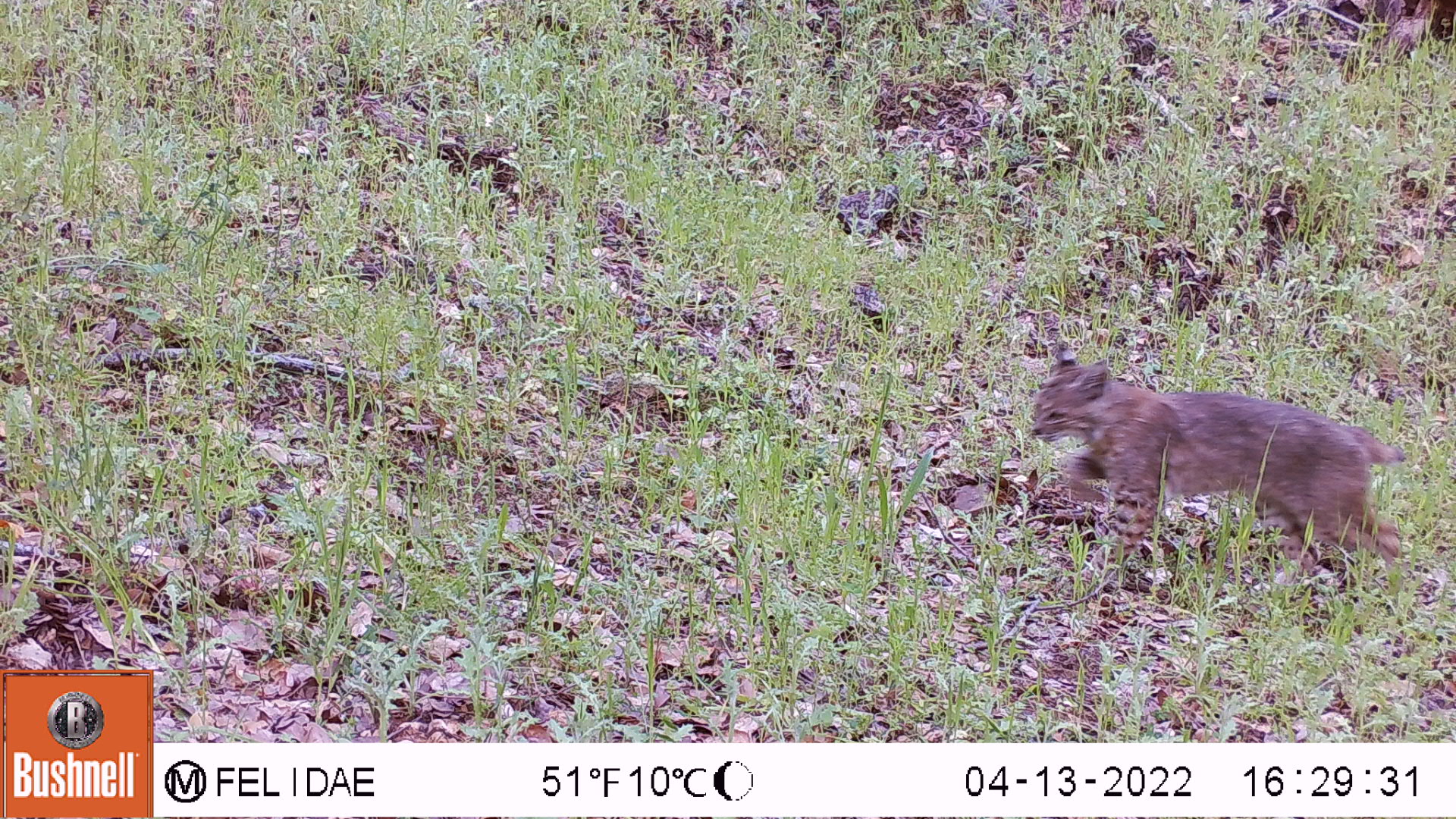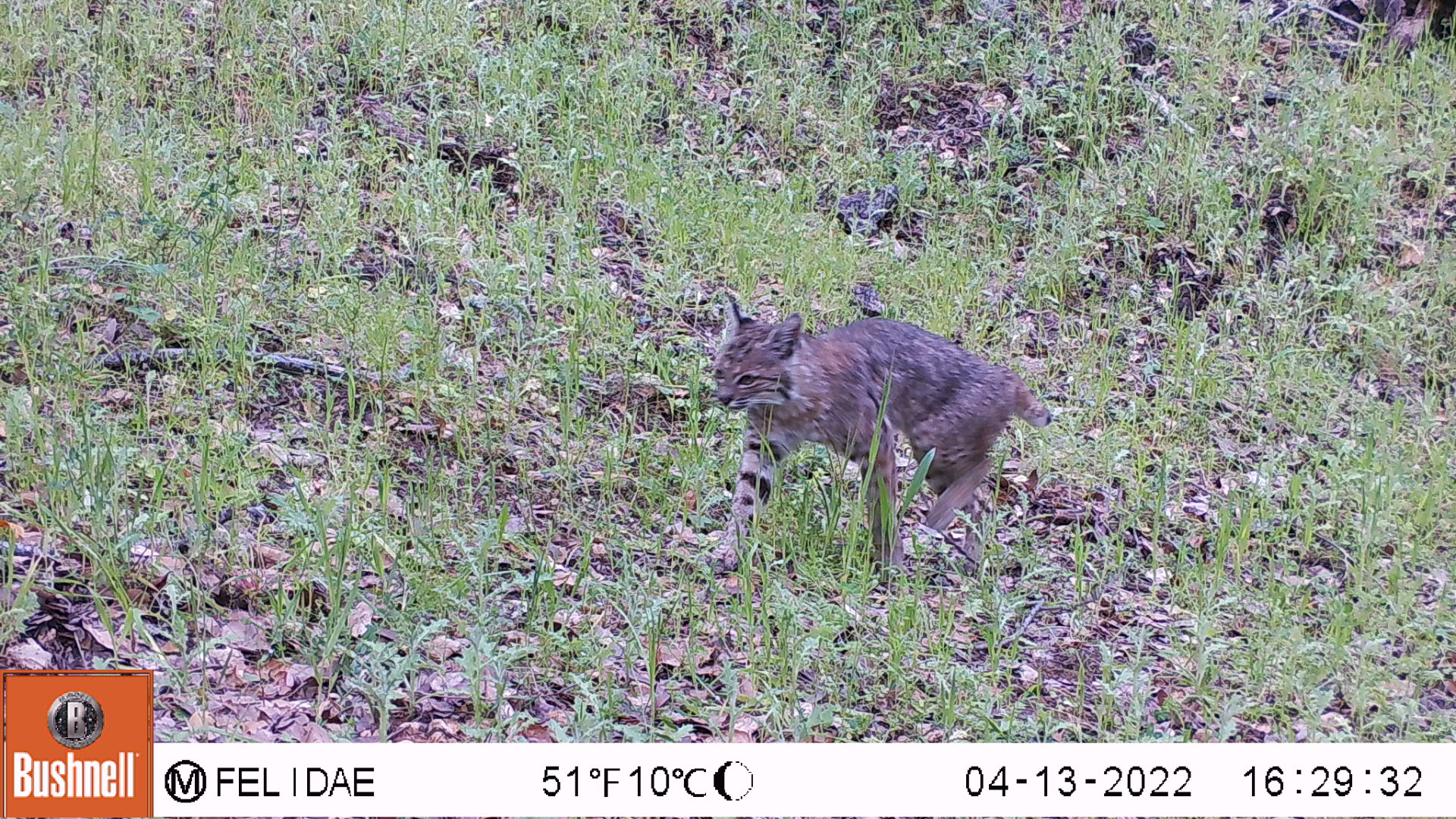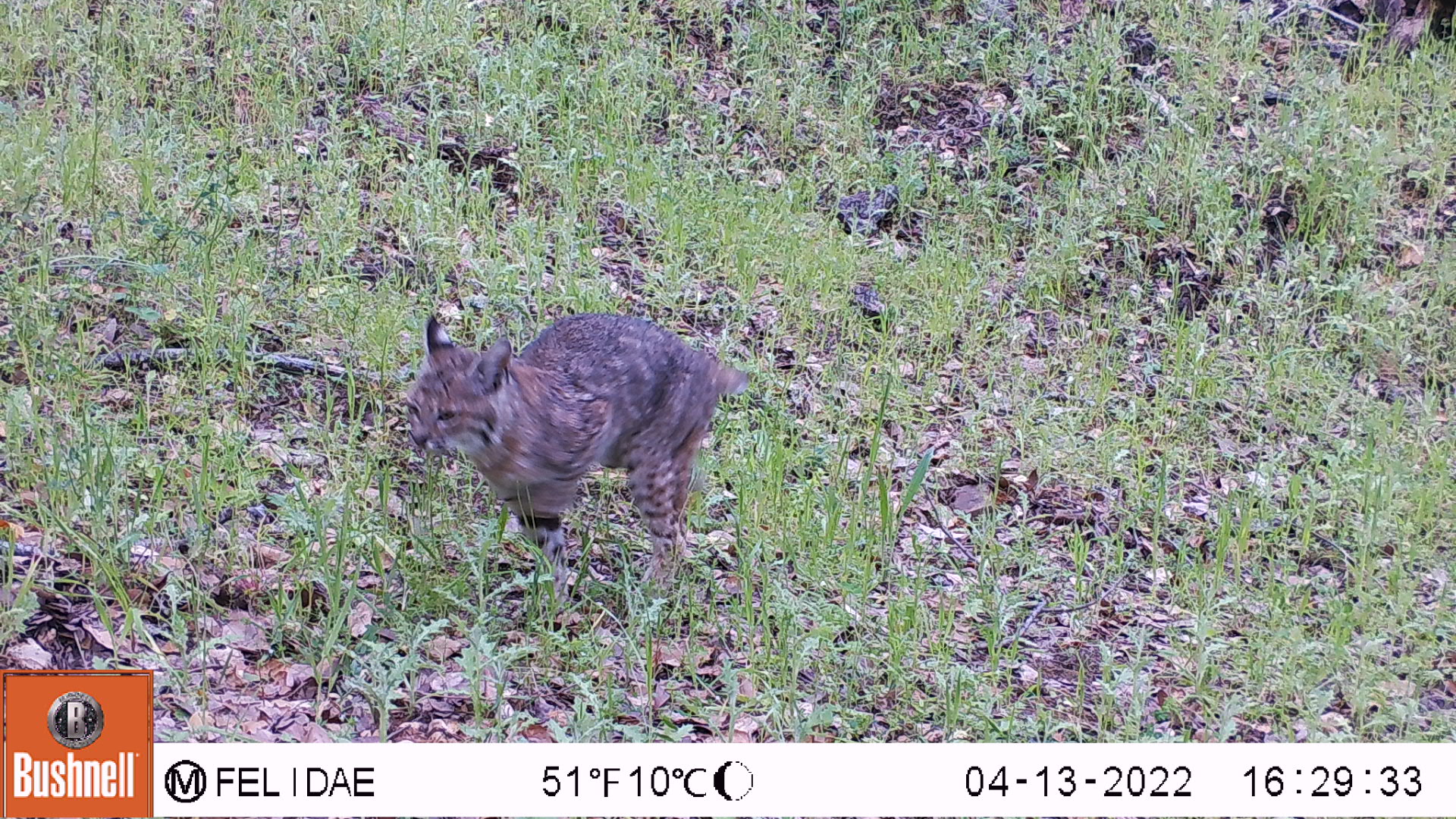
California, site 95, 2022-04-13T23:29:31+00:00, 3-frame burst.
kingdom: Animalia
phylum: Chordata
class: Mammalia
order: Carnivora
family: Felidae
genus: Lynx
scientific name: Lynx rufus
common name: bobcat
Bobcat (Lynx rufus).